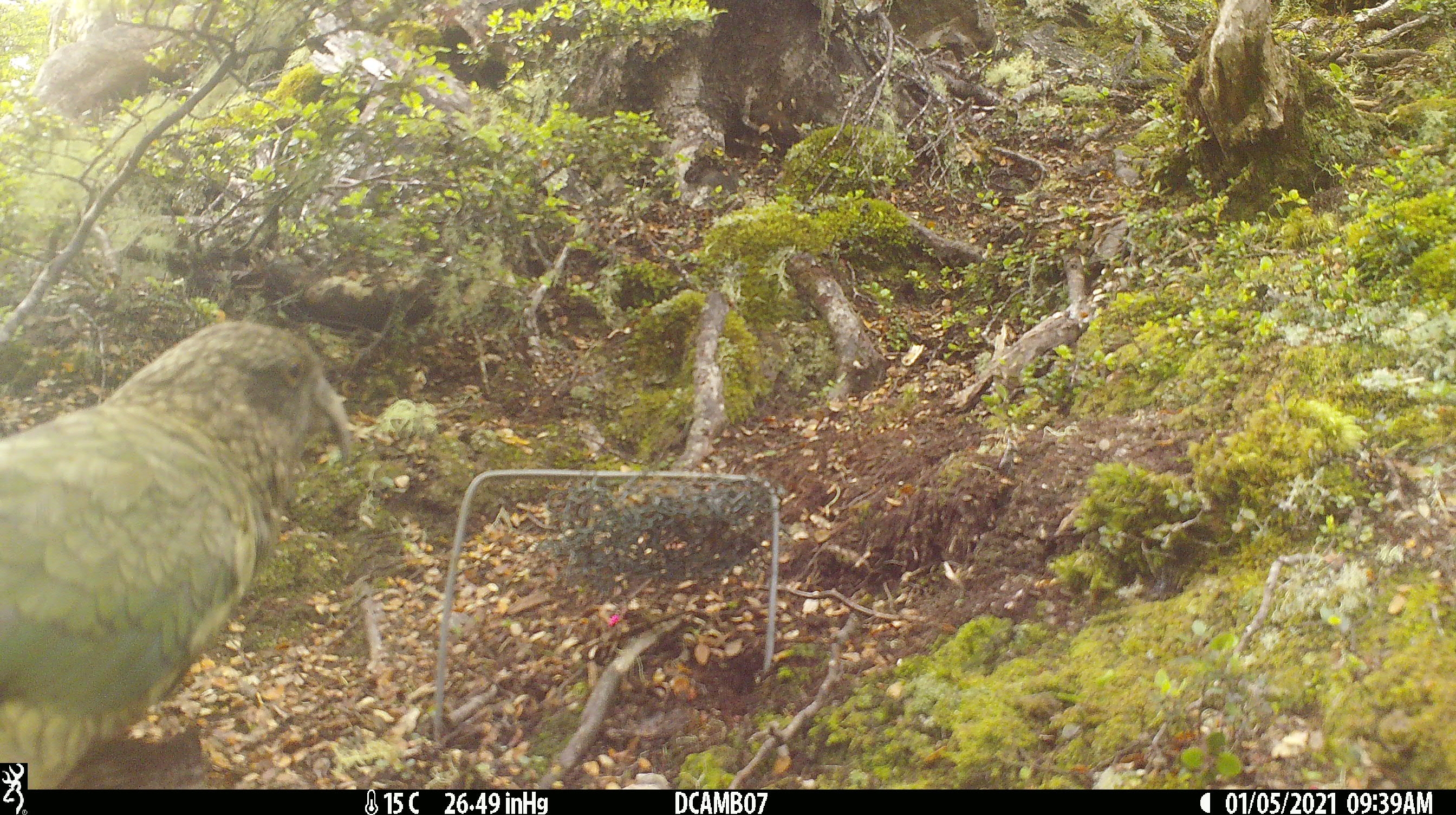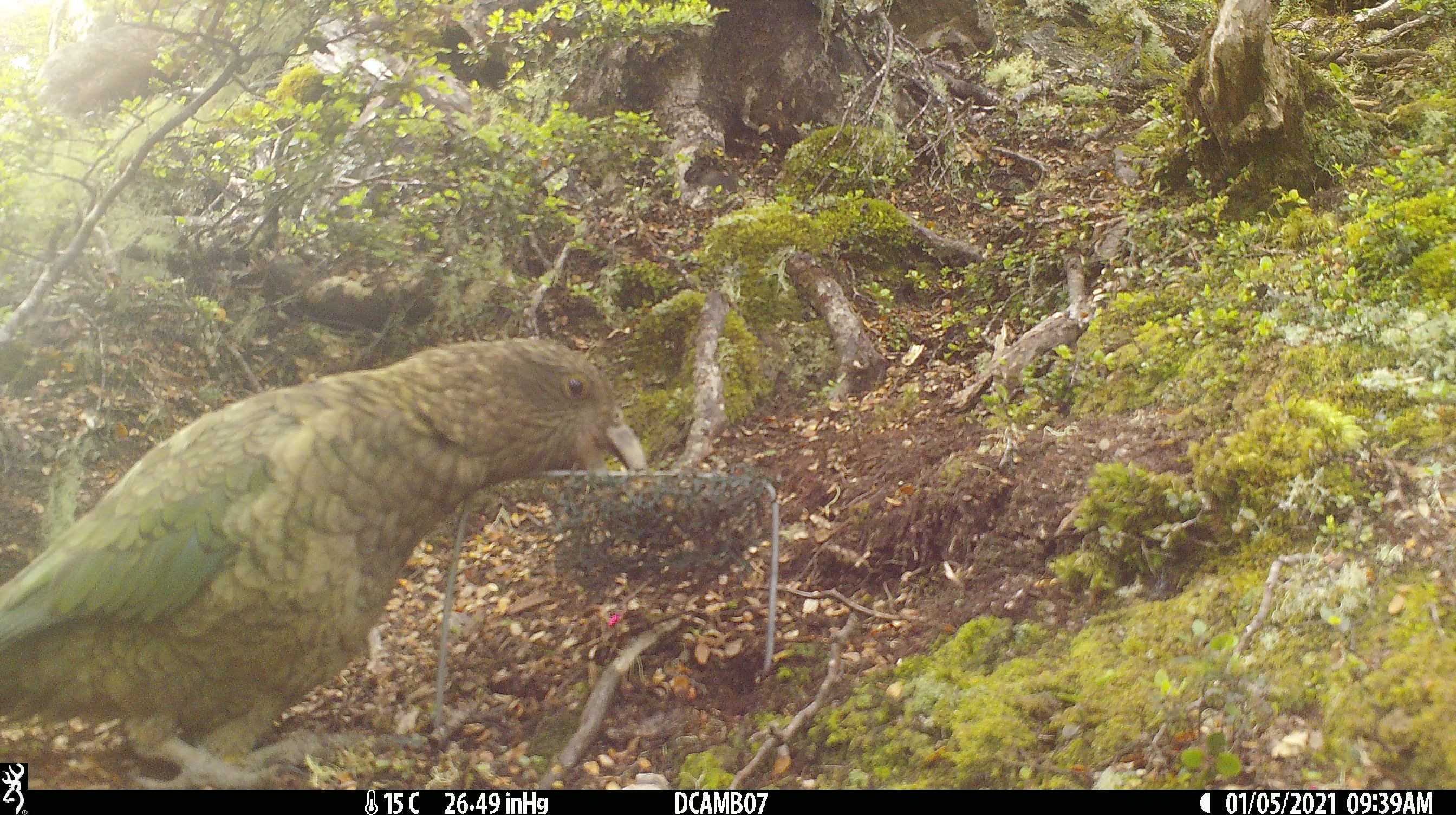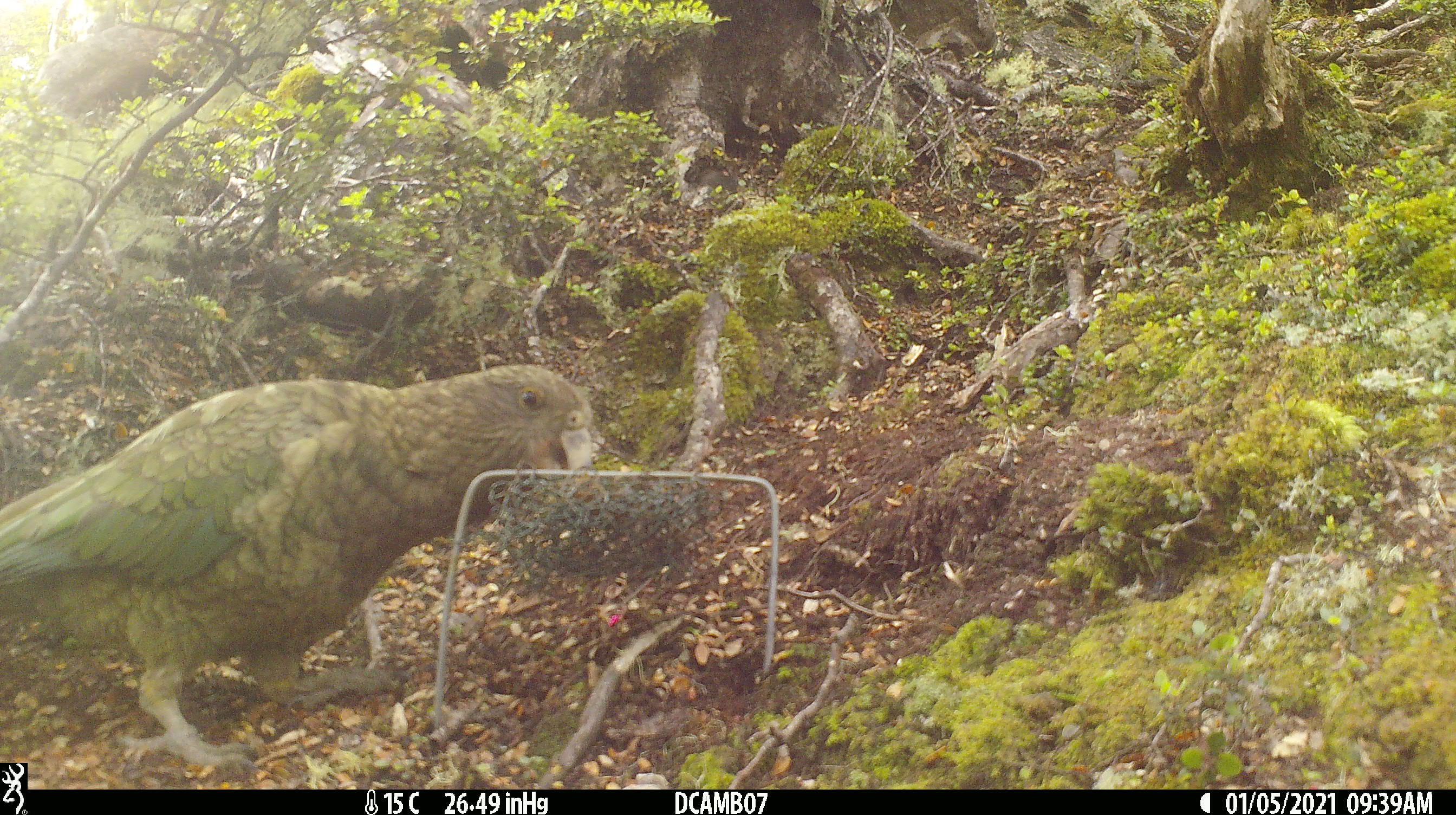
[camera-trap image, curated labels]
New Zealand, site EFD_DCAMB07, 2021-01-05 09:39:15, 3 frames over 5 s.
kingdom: Animalia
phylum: Chordata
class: Aves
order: Psittaciformes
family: Strigopidae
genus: Nestor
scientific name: Nestor notabilis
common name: kea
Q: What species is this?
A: Kea (Nestor notabilis).